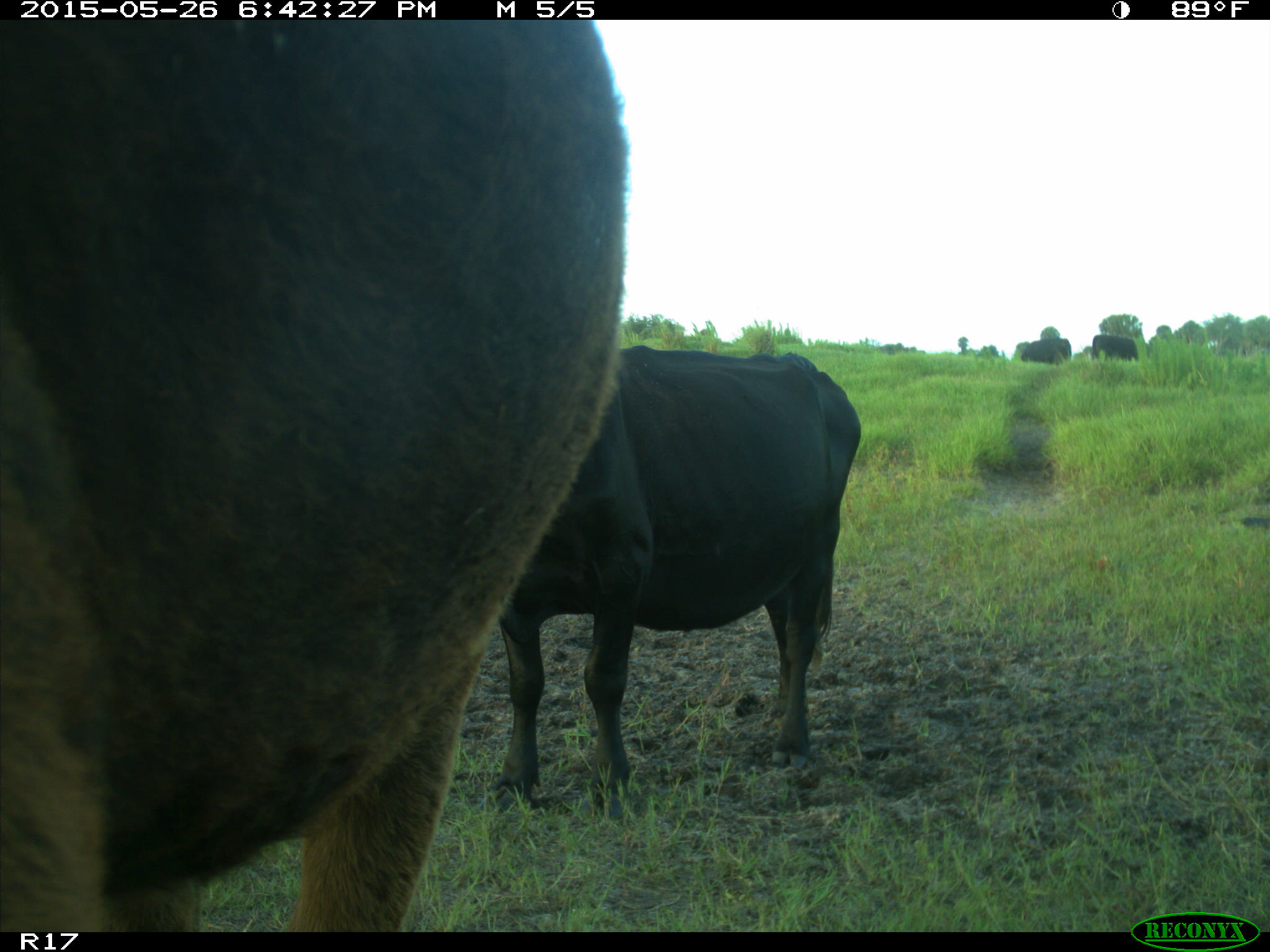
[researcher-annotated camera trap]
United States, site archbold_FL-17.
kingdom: Animalia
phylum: Chordata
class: Mammalia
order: Artiodactyla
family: Bovidae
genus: Bos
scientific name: Bos taurus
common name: domestic cow